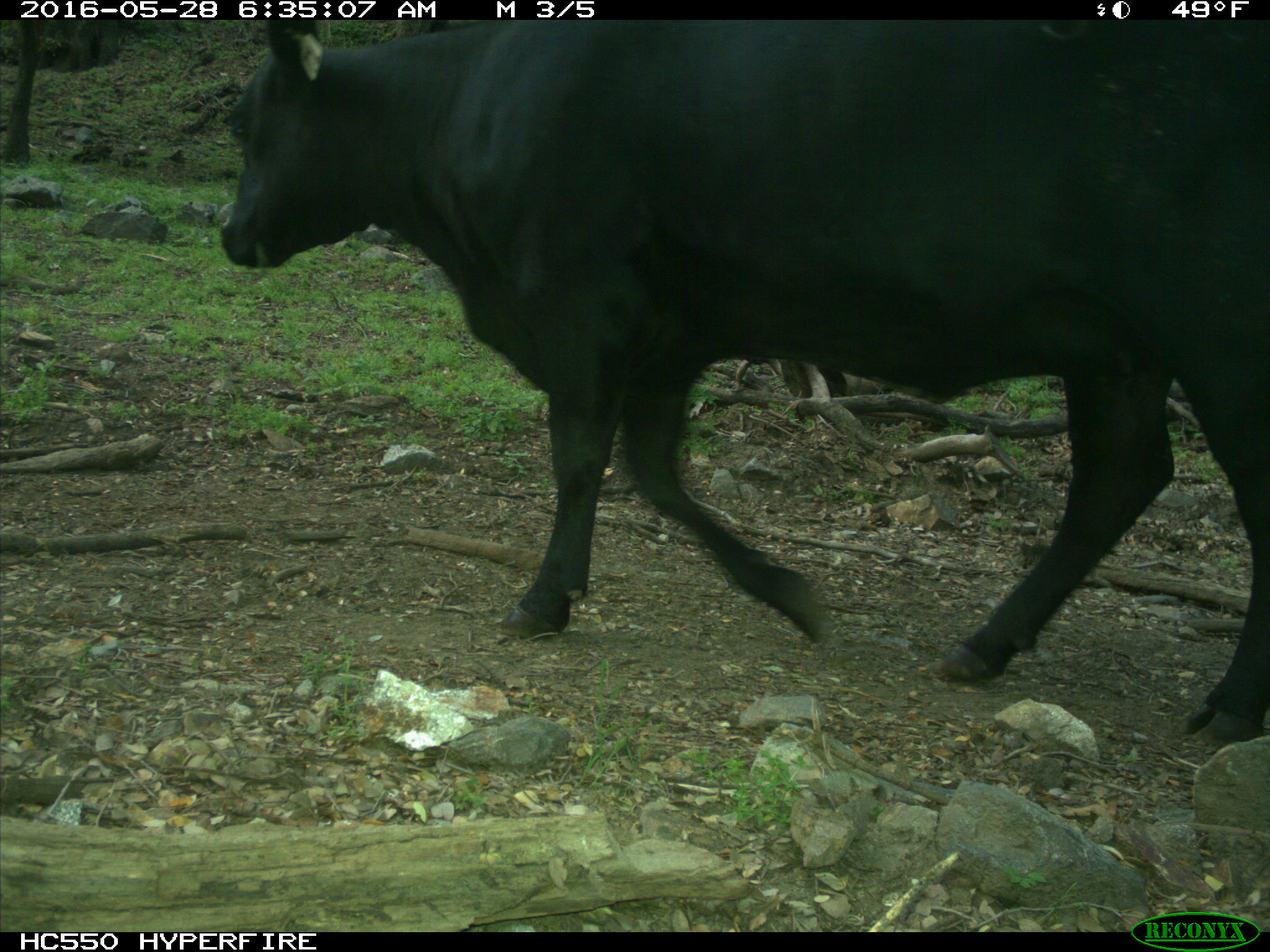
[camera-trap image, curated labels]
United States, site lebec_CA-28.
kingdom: Animalia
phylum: Chordata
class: Mammalia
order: Artiodactyla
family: Bovidae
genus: Bos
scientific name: Bos taurus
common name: domestic cow